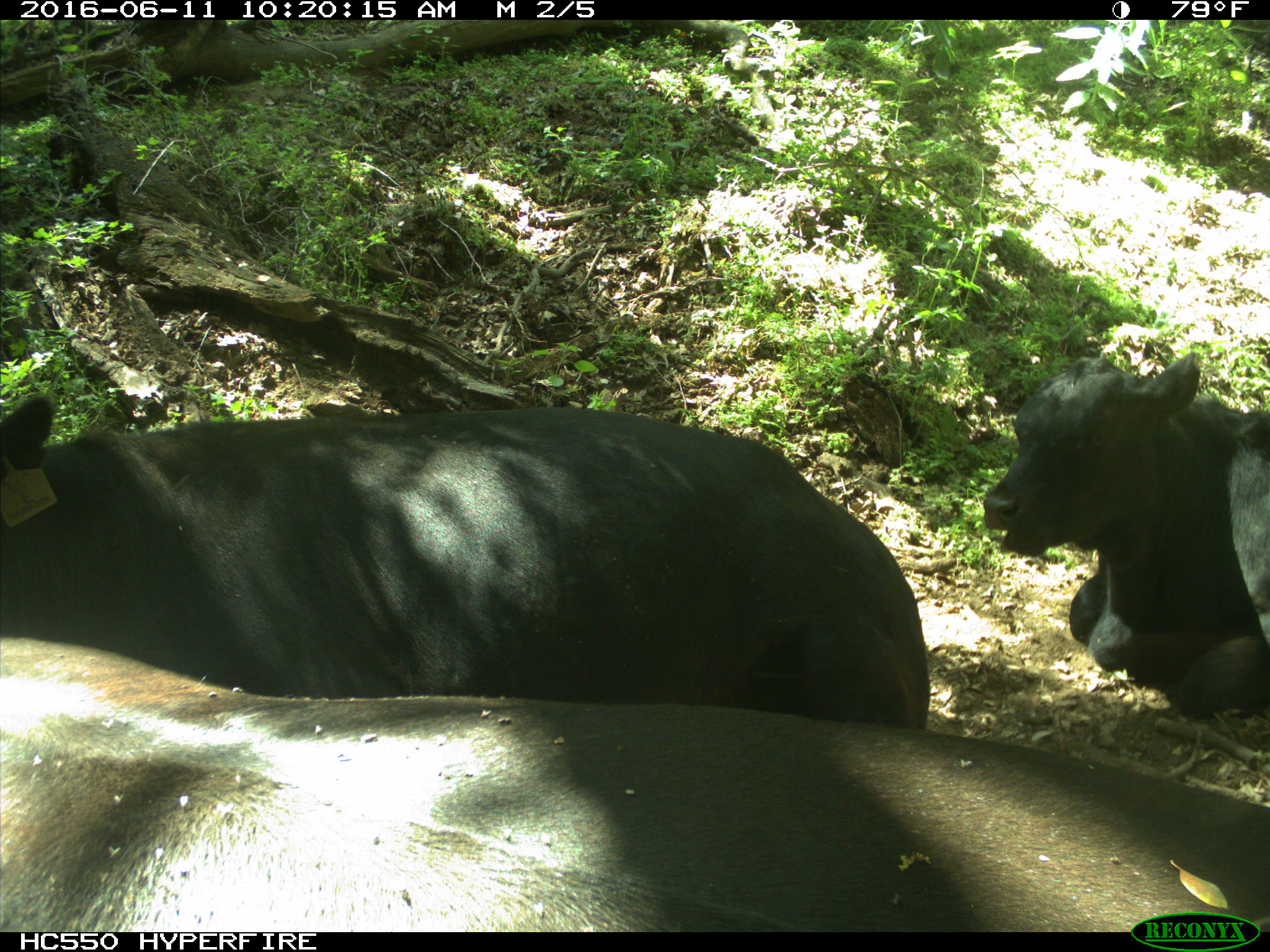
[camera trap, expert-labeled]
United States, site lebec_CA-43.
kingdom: Animalia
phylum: Chordata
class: Mammalia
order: Artiodactyla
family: Bovidae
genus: Bos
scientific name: Bos taurus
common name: domestic cow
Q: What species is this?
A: Bos taurus (domestic cow).